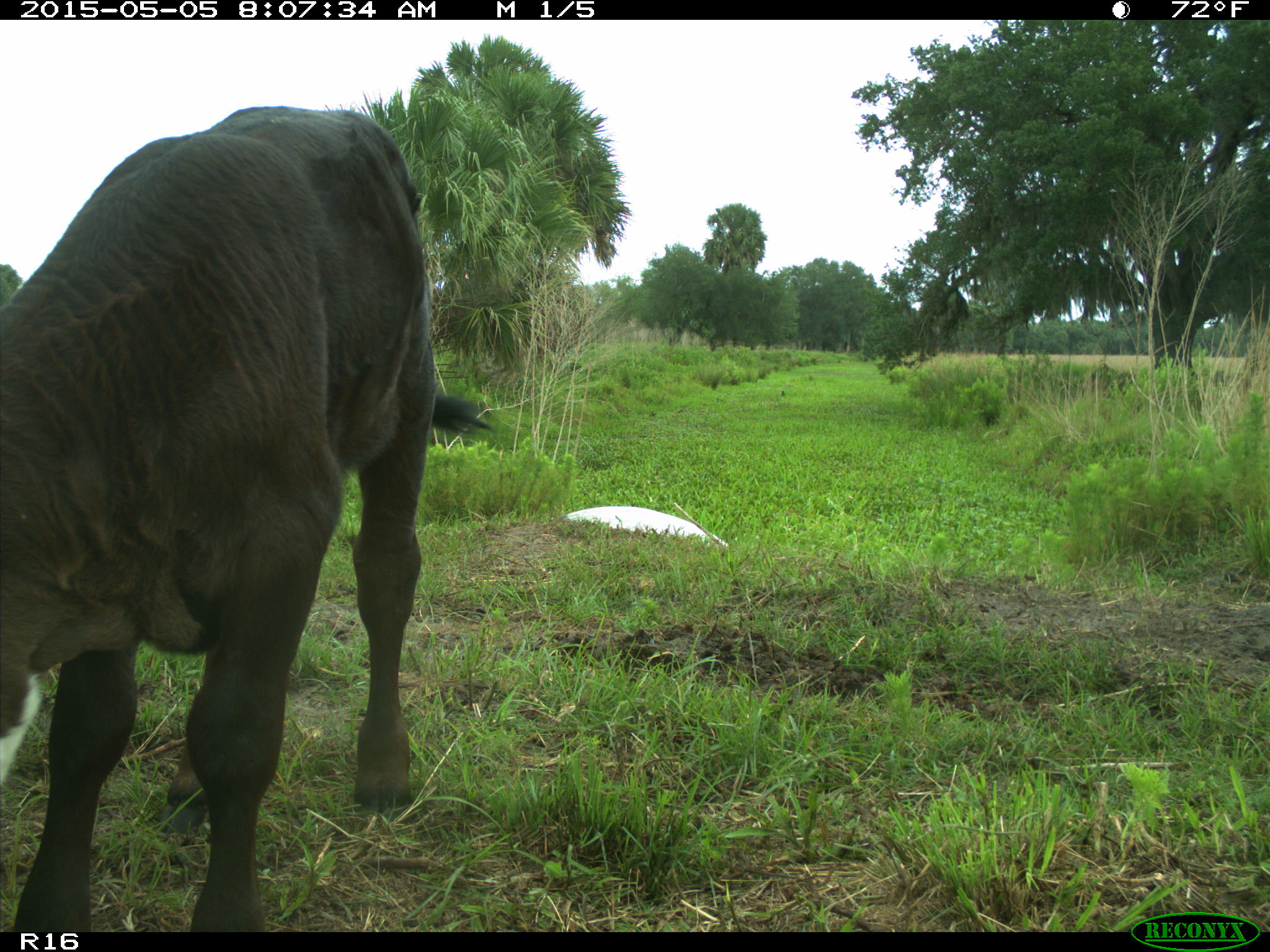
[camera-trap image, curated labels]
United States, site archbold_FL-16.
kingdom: Animalia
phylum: Chordata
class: Mammalia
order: Artiodactyla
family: Bovidae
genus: Bos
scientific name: Bos taurus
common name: domestic cow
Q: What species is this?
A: Bos taurus (domestic cow).